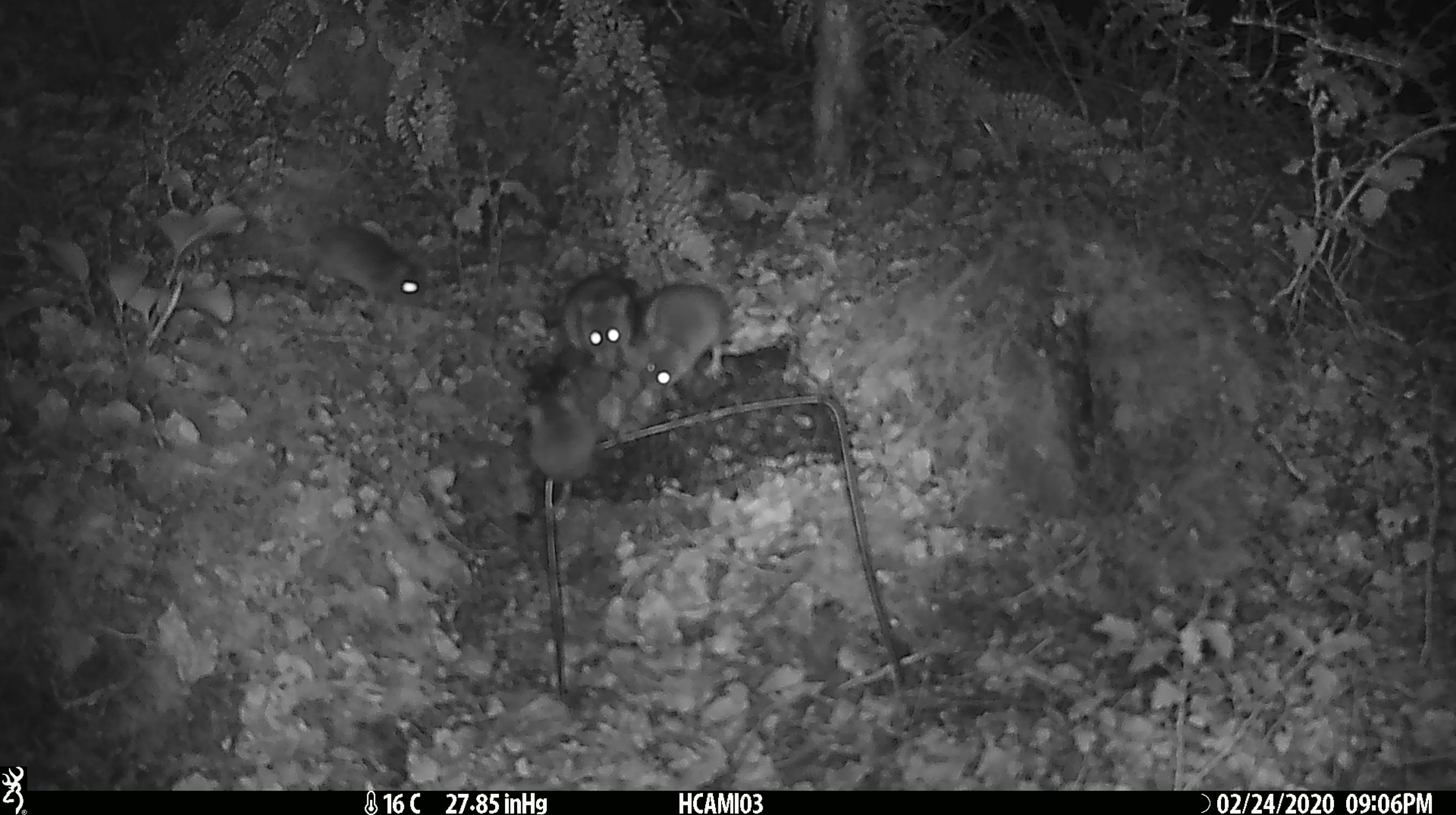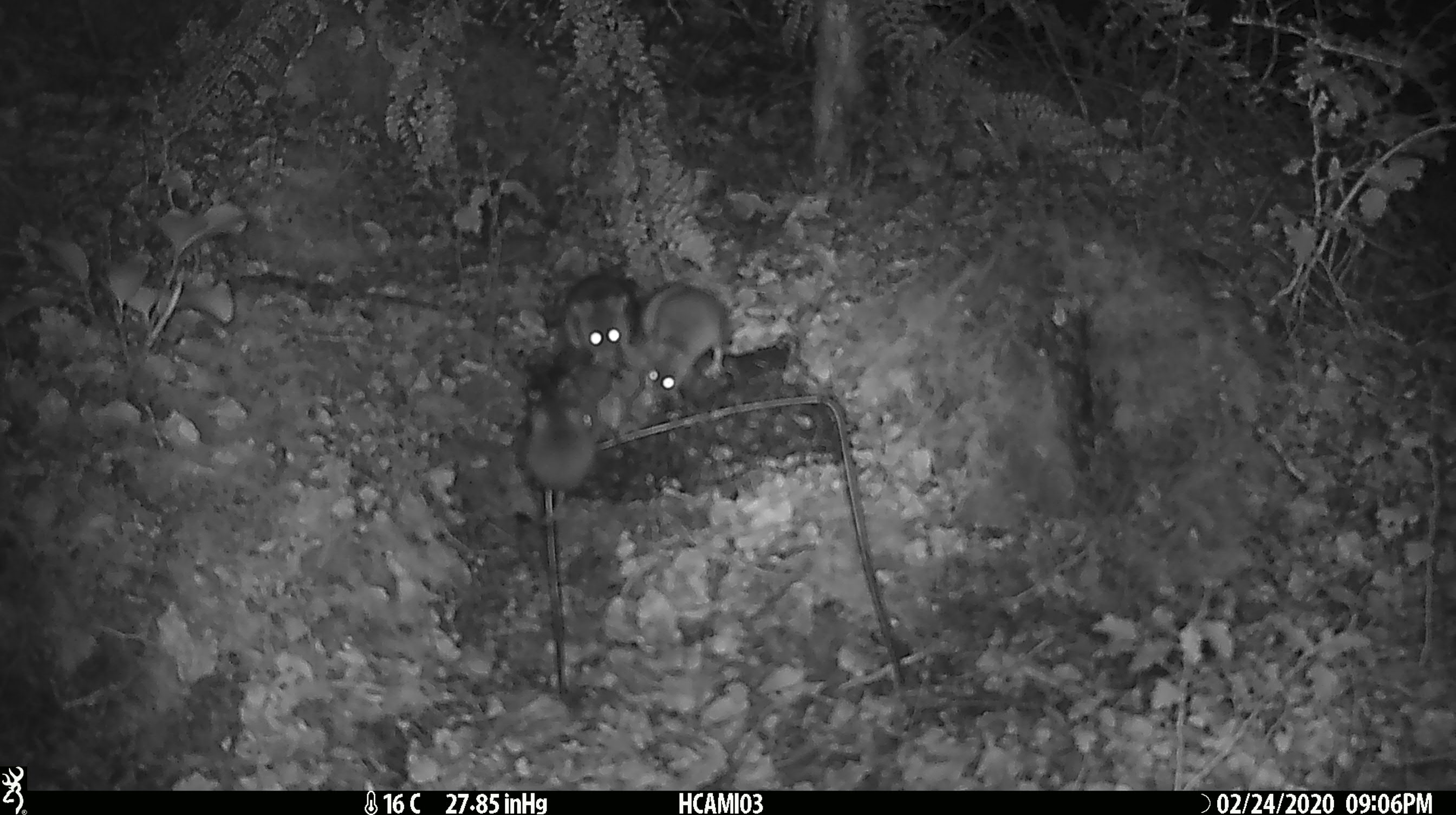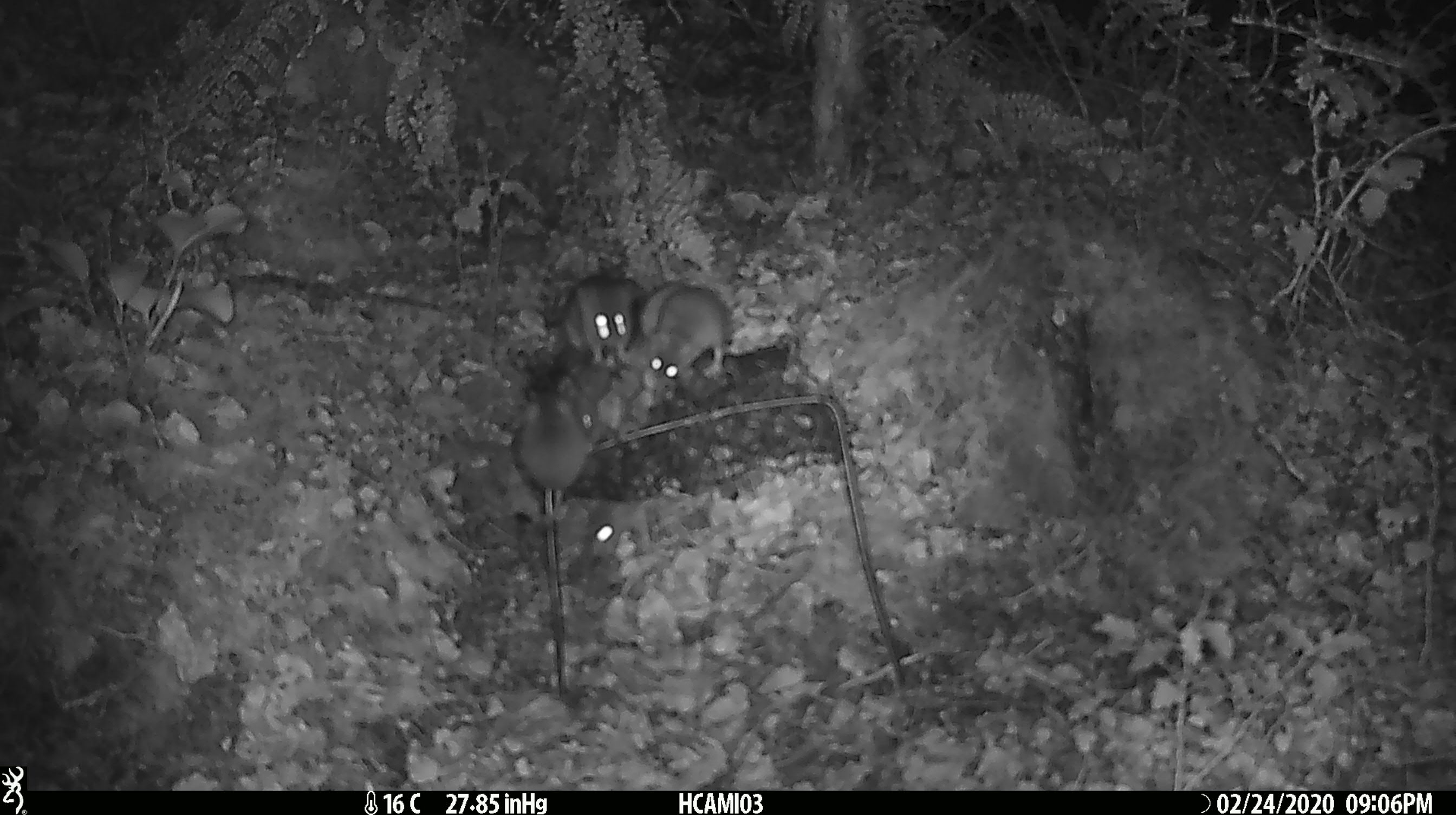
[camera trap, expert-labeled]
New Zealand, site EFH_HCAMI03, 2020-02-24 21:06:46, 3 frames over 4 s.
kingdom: Animalia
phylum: Chordata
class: Mammalia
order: Rodentia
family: Muridae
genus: Mus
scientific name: Mus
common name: mouse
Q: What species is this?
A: Mouse (Mus).